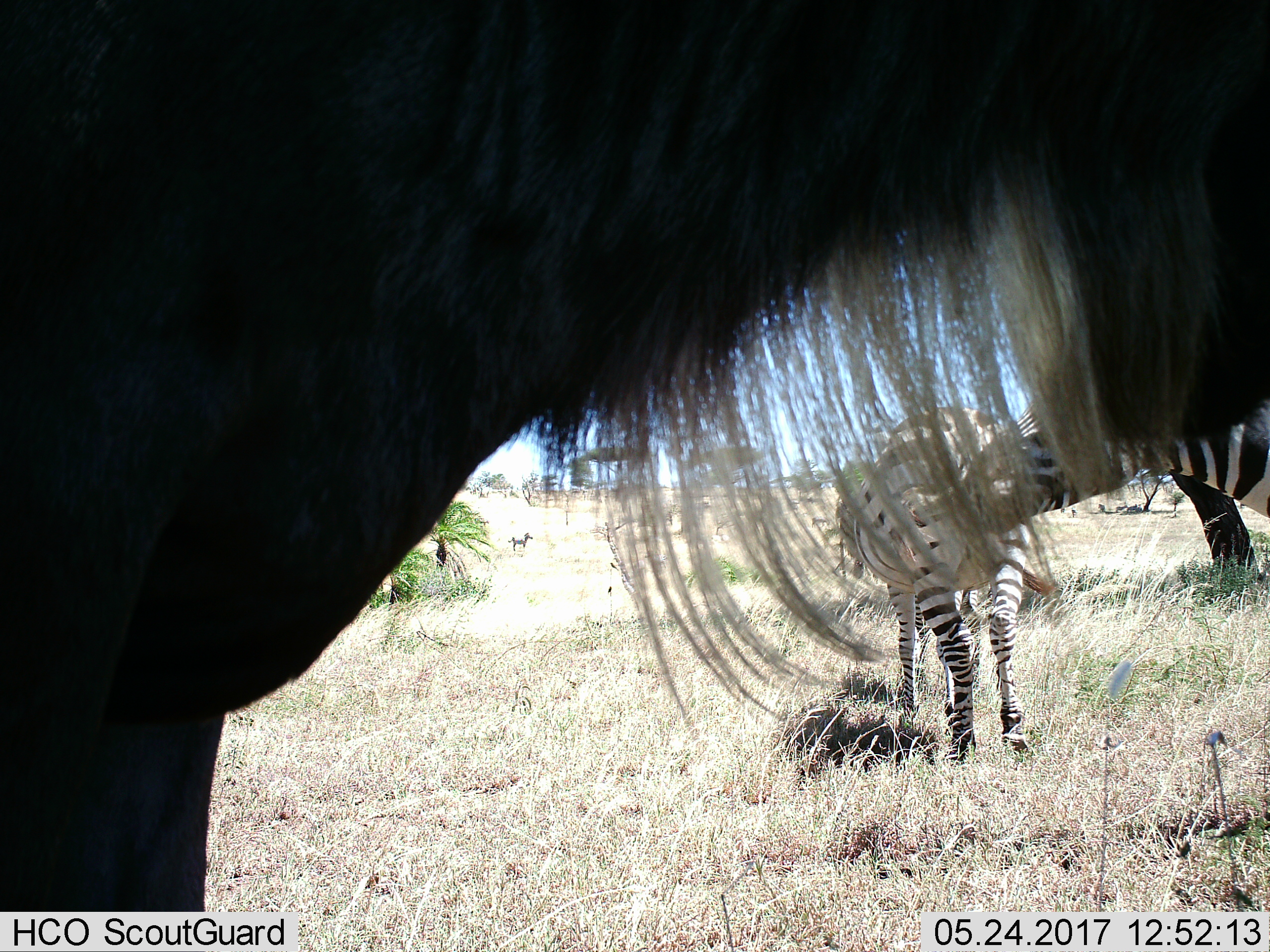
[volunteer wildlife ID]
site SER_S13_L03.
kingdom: Animalia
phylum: Chordata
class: Mammalia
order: Artiodactyla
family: Bovidae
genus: Connochaetes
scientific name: Connochaetes taurinus taurinus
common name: blue wildebeest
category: wildebeestblue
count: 1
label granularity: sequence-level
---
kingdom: Animalia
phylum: Chordata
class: Mammalia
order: Perissodactyla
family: Equidae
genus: Equus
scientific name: Equus quagga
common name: plains zebra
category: zebraplains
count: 3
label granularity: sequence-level